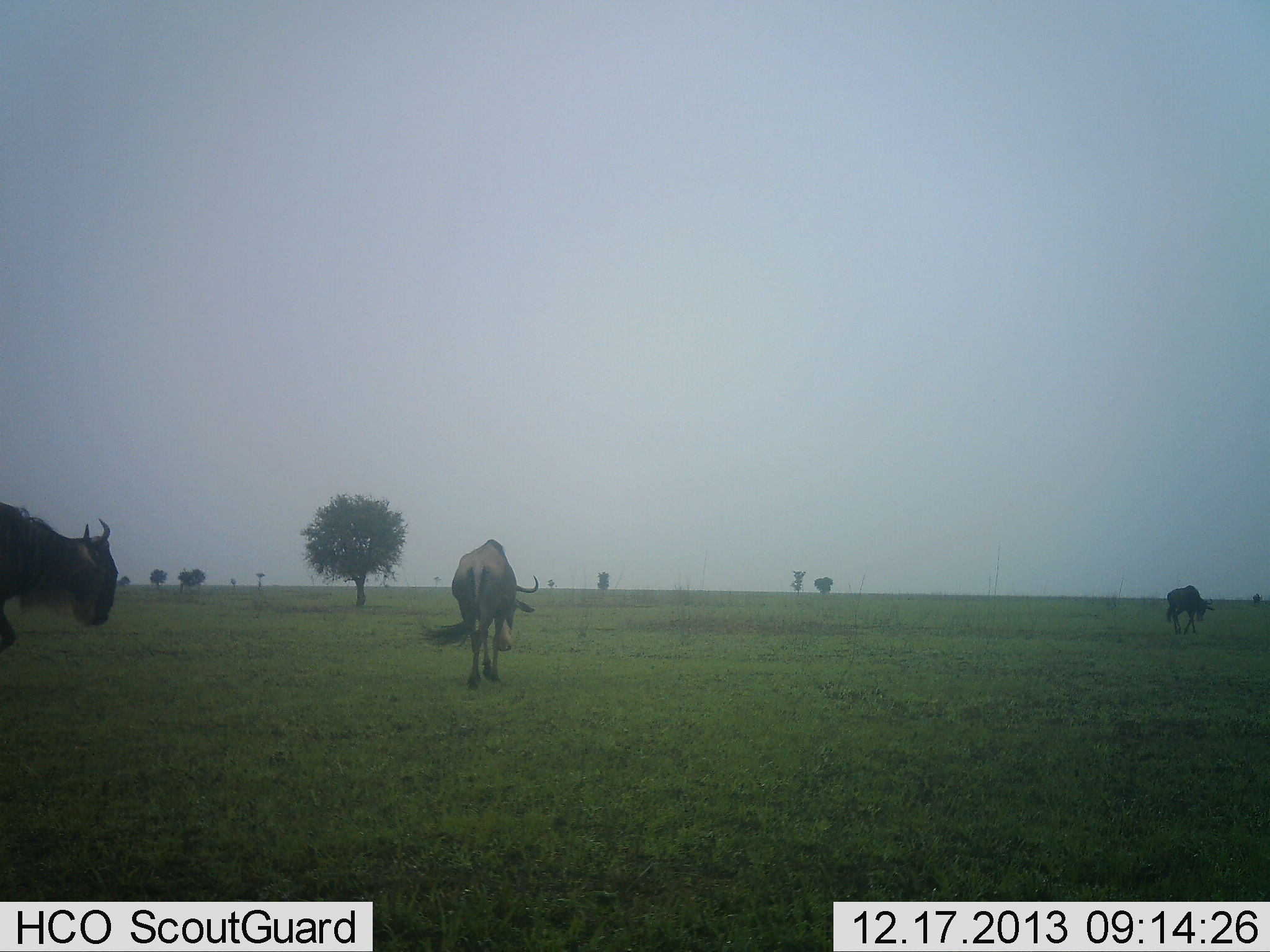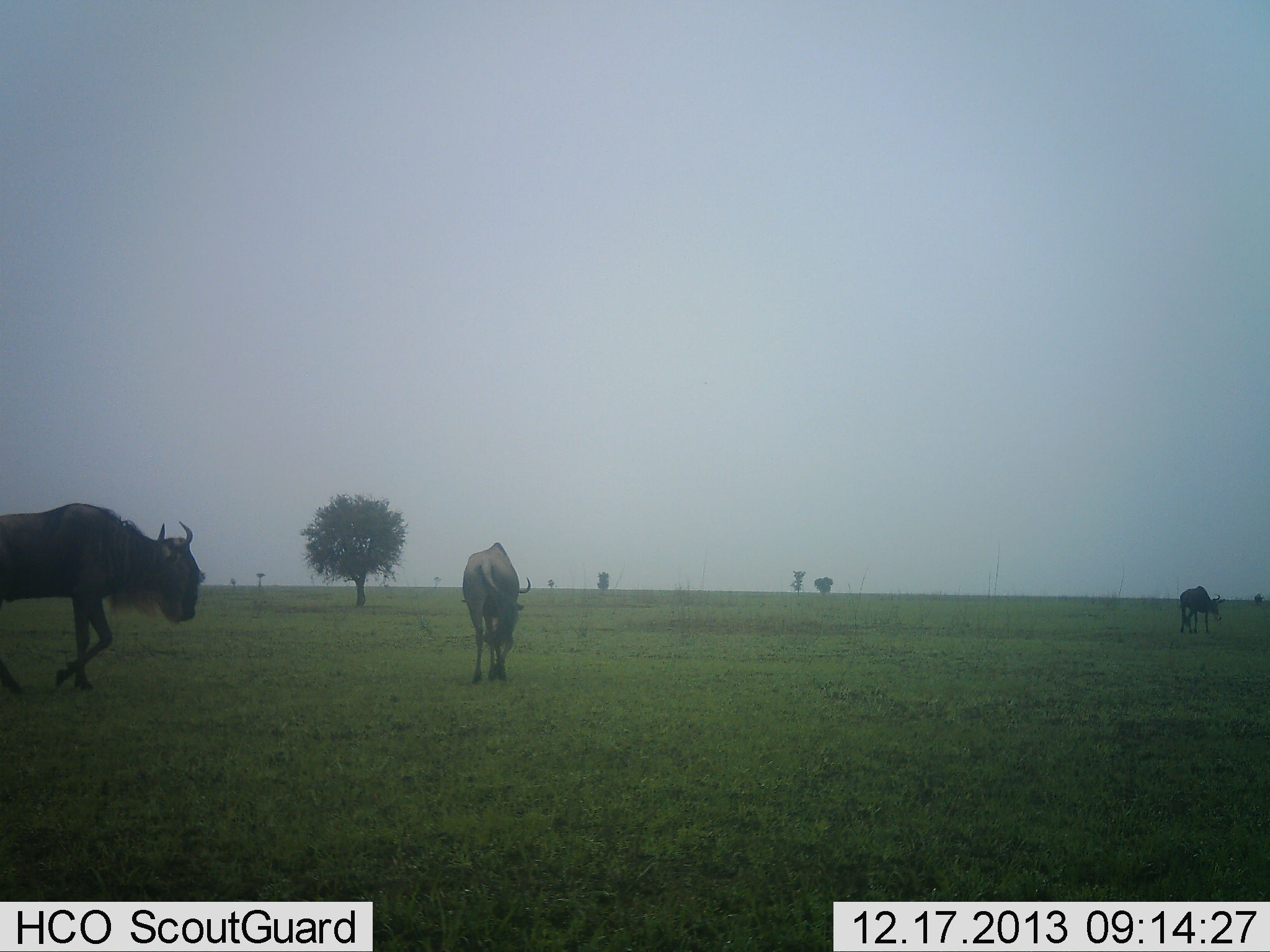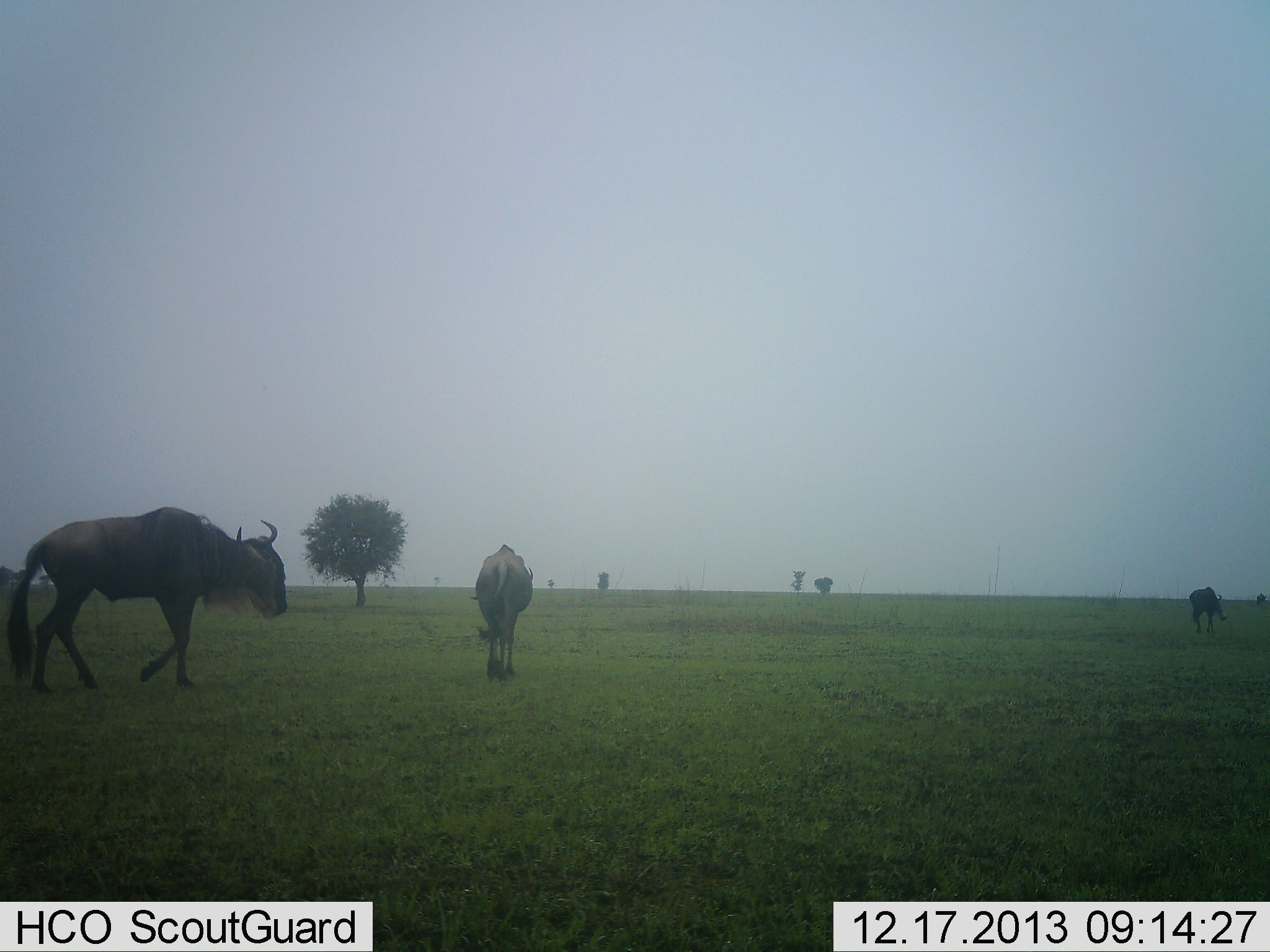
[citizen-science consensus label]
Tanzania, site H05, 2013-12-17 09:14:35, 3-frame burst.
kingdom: Animalia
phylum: Chordata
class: Mammalia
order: Artiodactyla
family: Bovidae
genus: Connochaetes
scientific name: Connochaetes taurinus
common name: blue wildebeest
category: wildebeest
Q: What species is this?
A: Wildebeest (blue wildebeest) (Connochaetes taurinus).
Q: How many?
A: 3.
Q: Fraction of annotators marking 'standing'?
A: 10%.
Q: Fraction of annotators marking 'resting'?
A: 0%.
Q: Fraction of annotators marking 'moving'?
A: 90%.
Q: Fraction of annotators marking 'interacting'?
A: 0%.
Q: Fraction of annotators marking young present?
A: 0%.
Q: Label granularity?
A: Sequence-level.